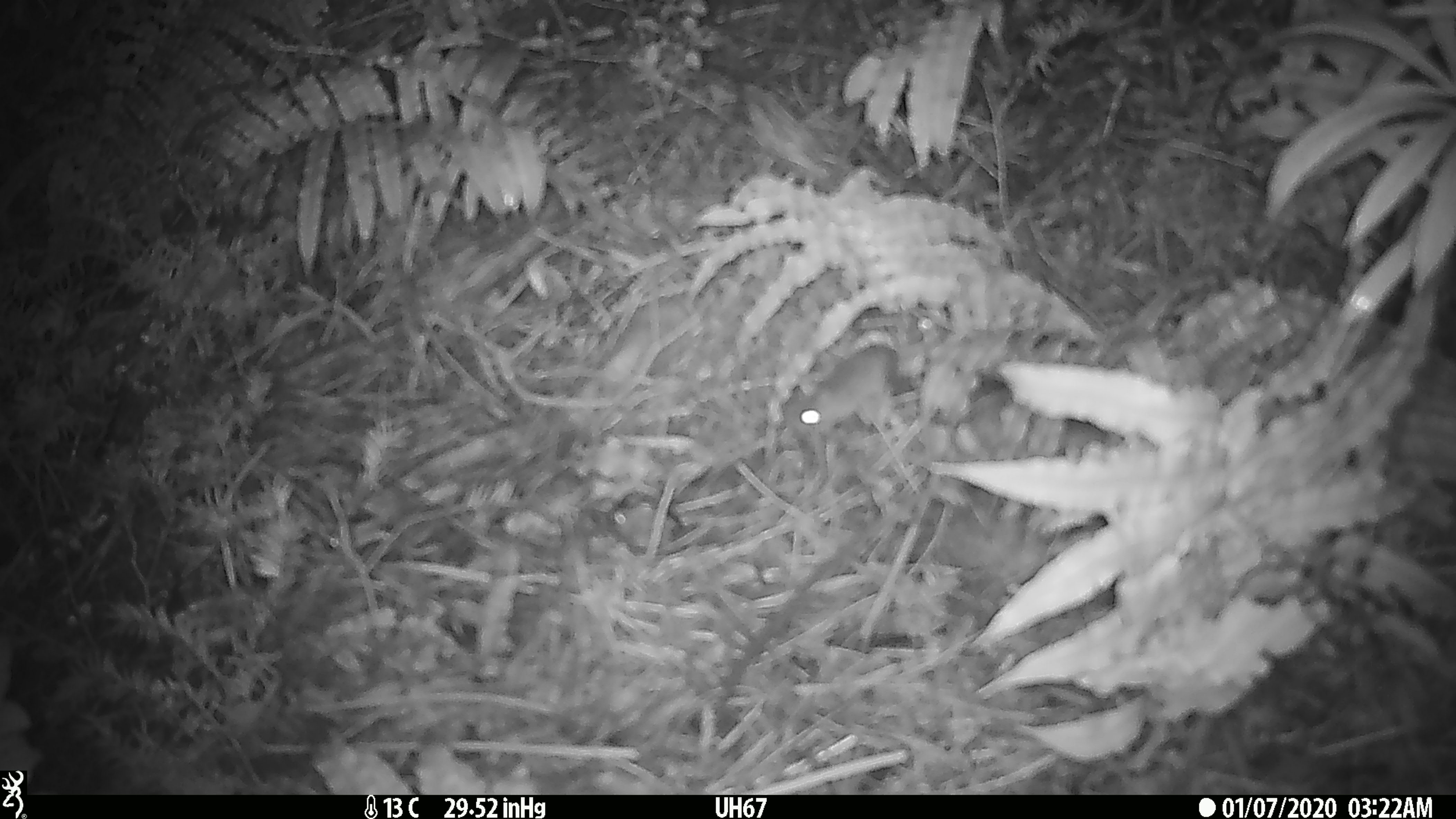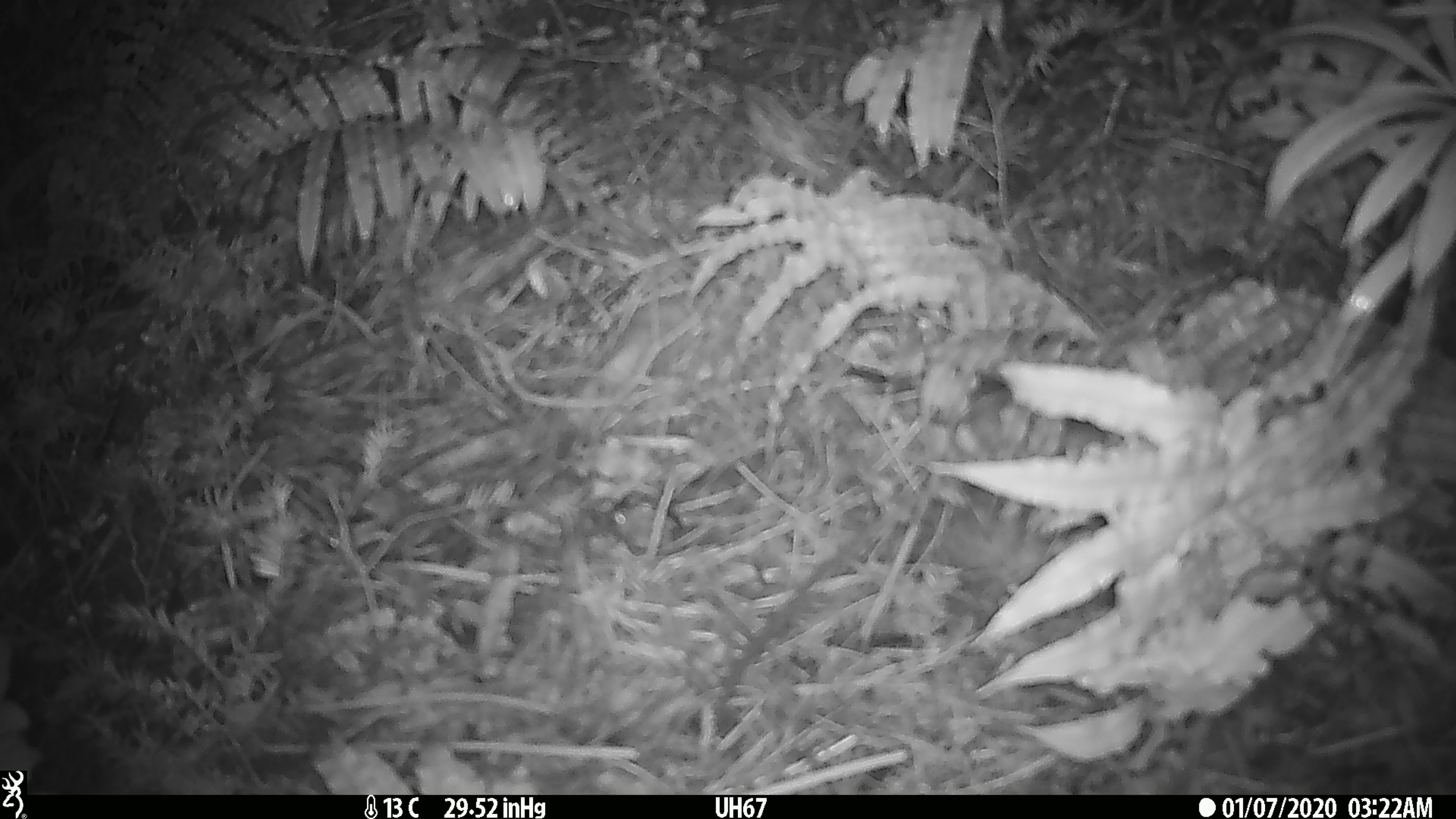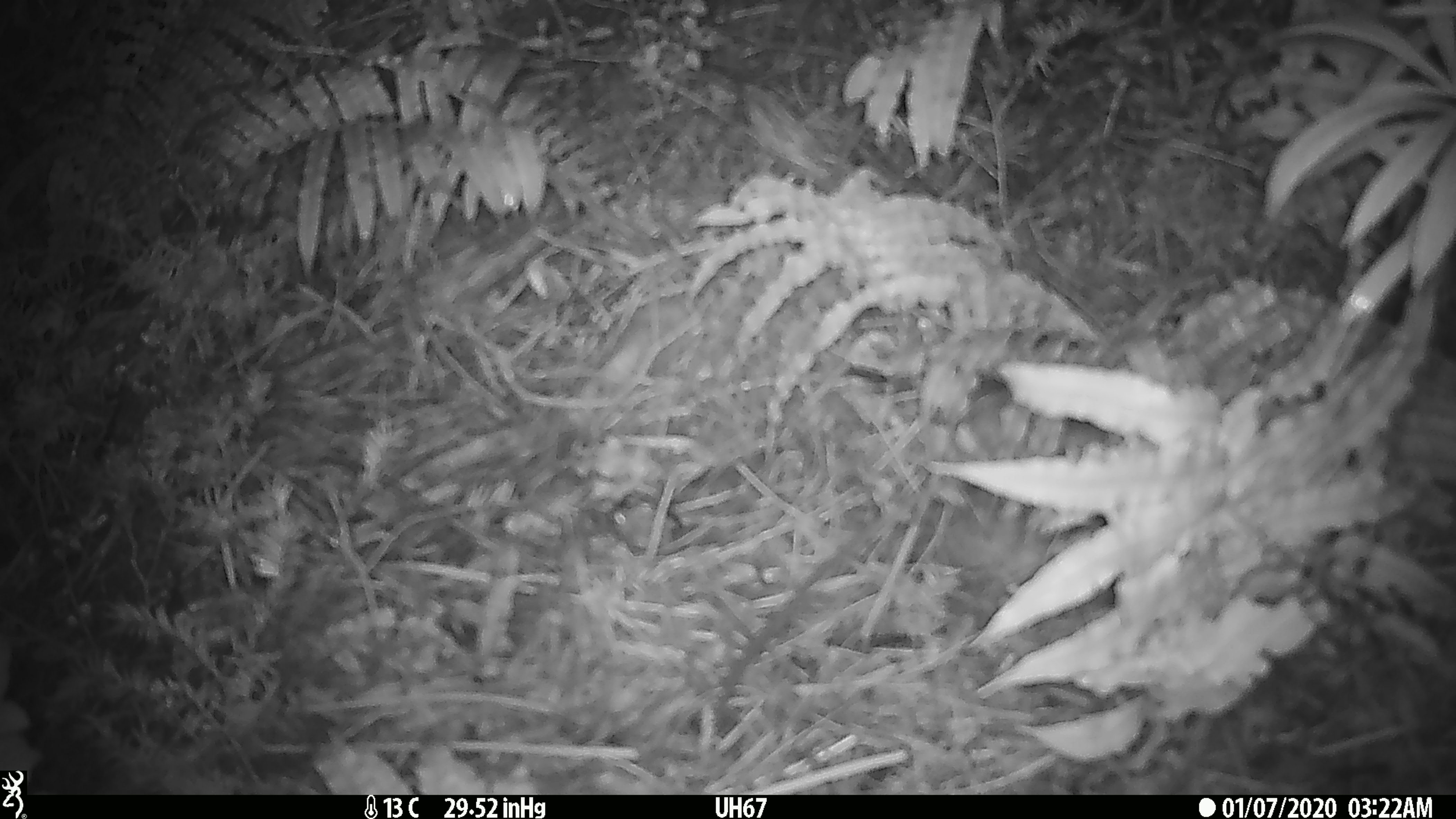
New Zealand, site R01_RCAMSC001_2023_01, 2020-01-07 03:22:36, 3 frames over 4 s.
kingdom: Animalia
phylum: Chordata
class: Mammalia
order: Rodentia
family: Muridae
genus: Mus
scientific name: Mus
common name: mouse